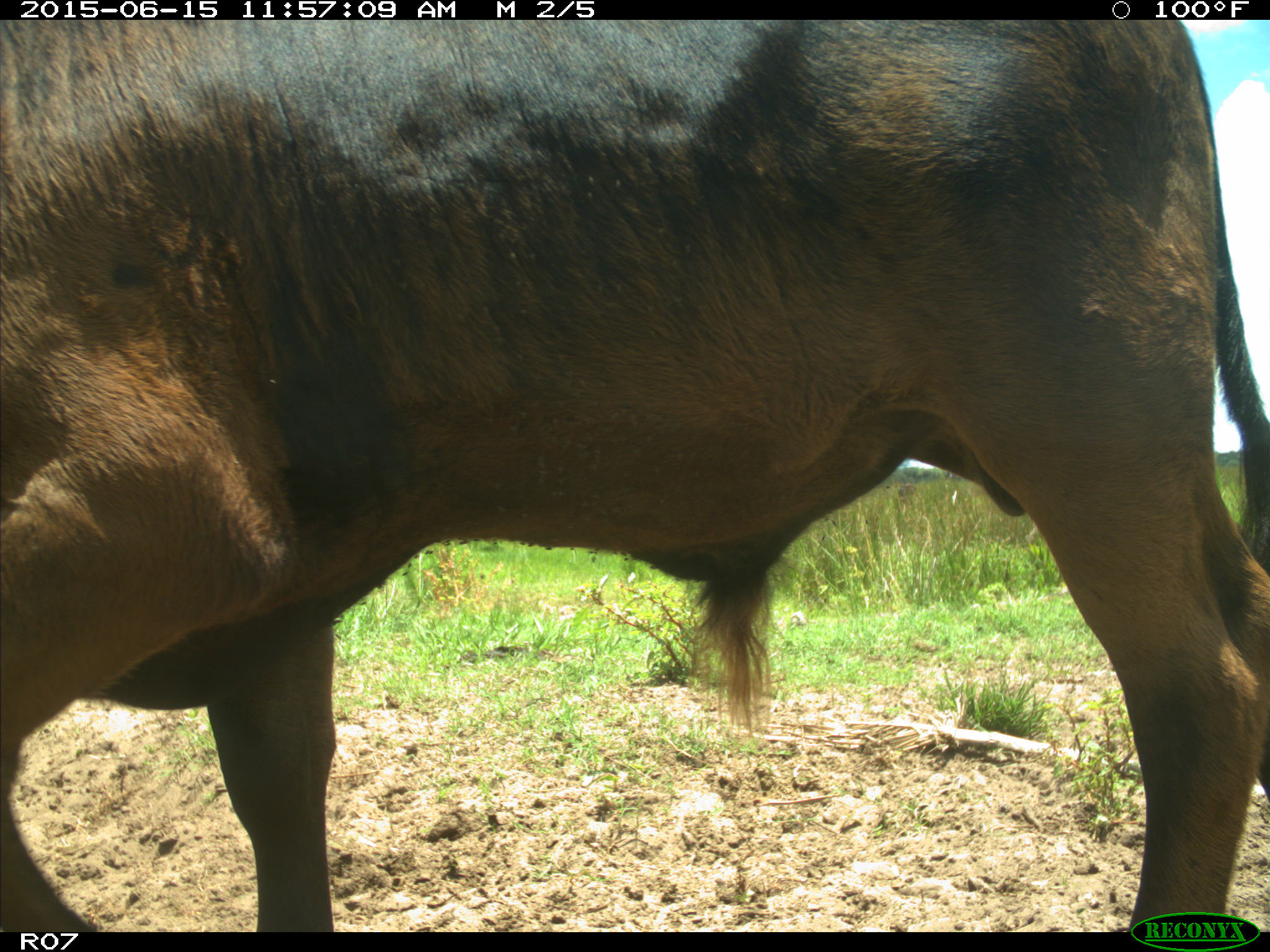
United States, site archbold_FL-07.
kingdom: Animalia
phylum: Chordata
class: Mammalia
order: Artiodactyla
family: Bovidae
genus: Bos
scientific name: Bos taurus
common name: domestic cow